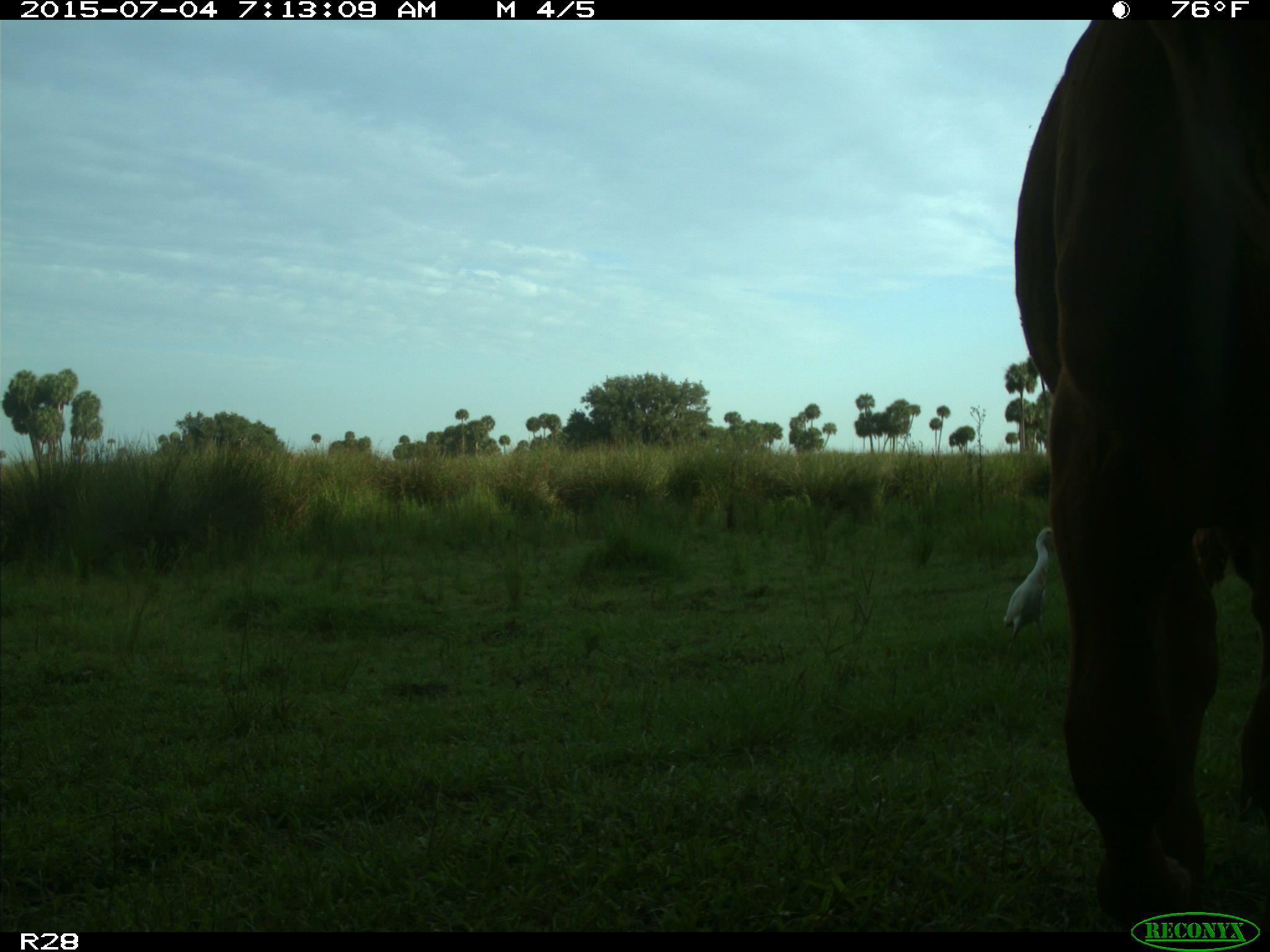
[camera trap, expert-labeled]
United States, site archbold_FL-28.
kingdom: Animalia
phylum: Chordata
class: Mammalia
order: Artiodactyla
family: Bovidae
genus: Bos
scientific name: Bos taurus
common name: domestic cow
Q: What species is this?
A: Bos taurus (domestic cow).